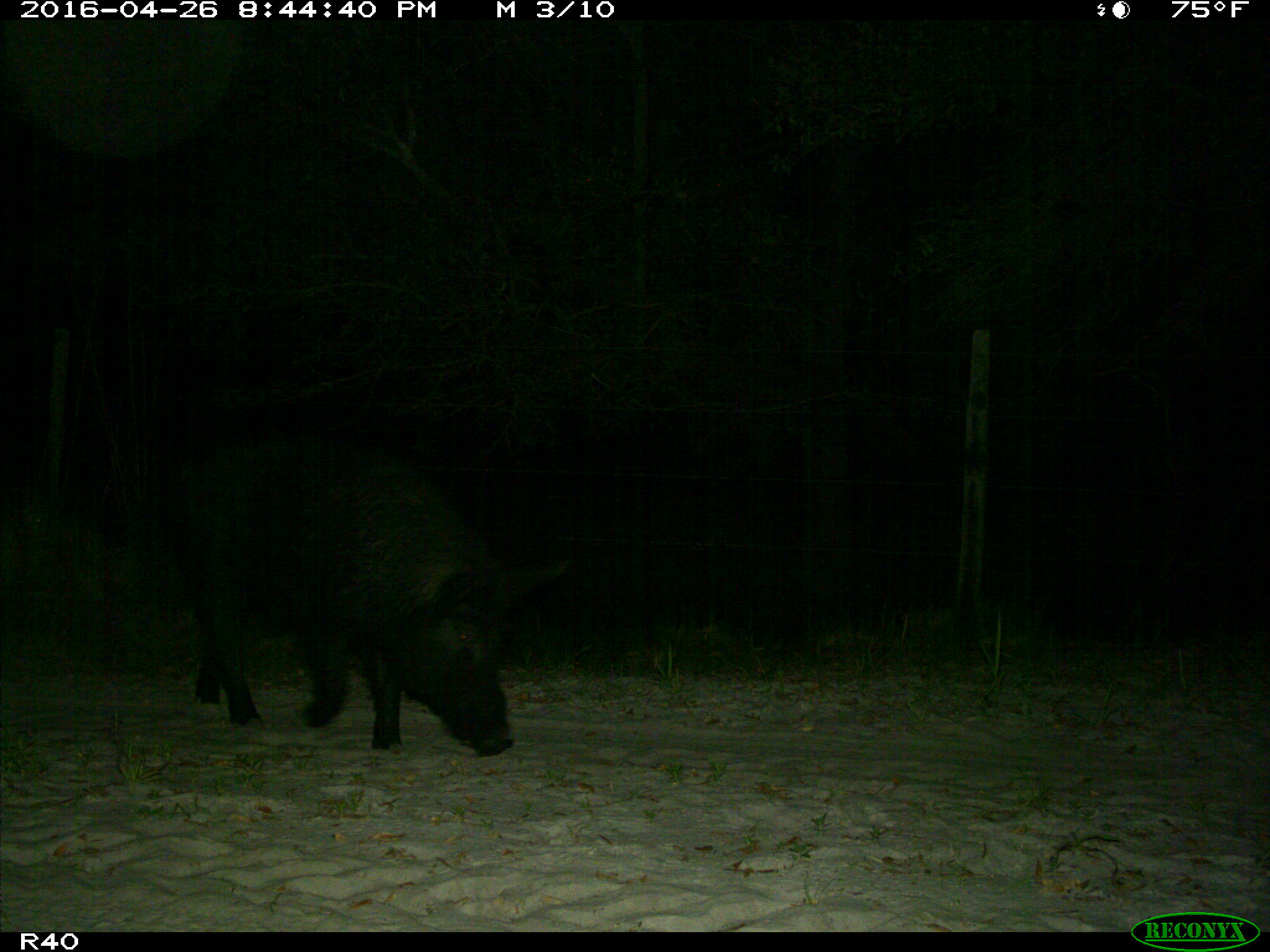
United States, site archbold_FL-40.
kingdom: Animalia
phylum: Chordata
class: Mammalia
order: Artiodactyla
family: Suidae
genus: Sus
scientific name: Sus scrofa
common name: wild boar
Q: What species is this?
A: Sus scrofa (wild boar).